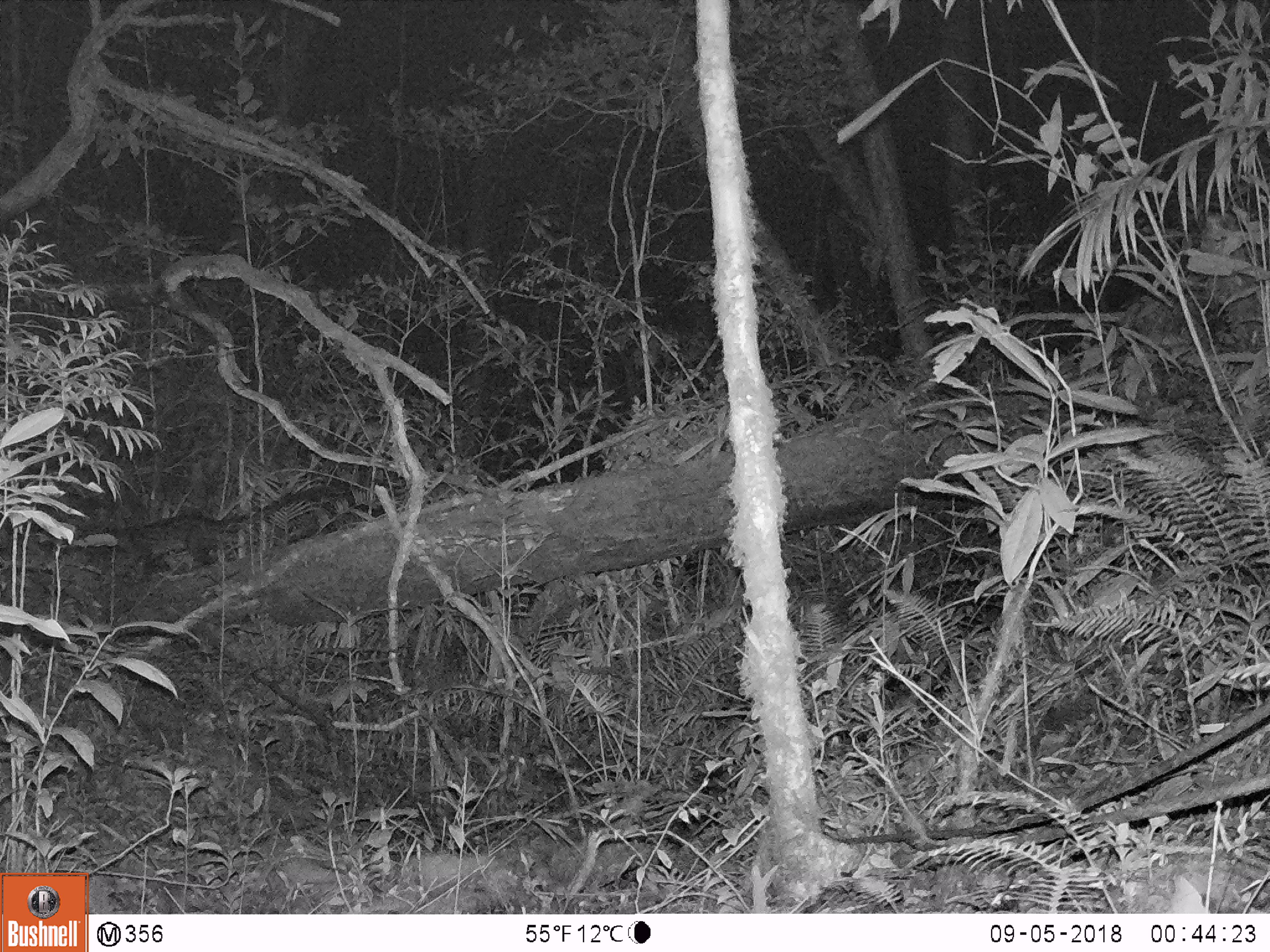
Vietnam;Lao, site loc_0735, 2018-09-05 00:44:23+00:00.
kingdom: Animalia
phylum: Chordata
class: Mammalia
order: Carnivora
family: Viverridae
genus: Paradoxurus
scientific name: Paradoxurus hermaphroditus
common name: common palm civet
Common palm civet (Paradoxurus hermaphroditus). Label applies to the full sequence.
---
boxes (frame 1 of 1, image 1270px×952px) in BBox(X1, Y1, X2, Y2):
common palm civet: BBox(103, 484, 347, 582)